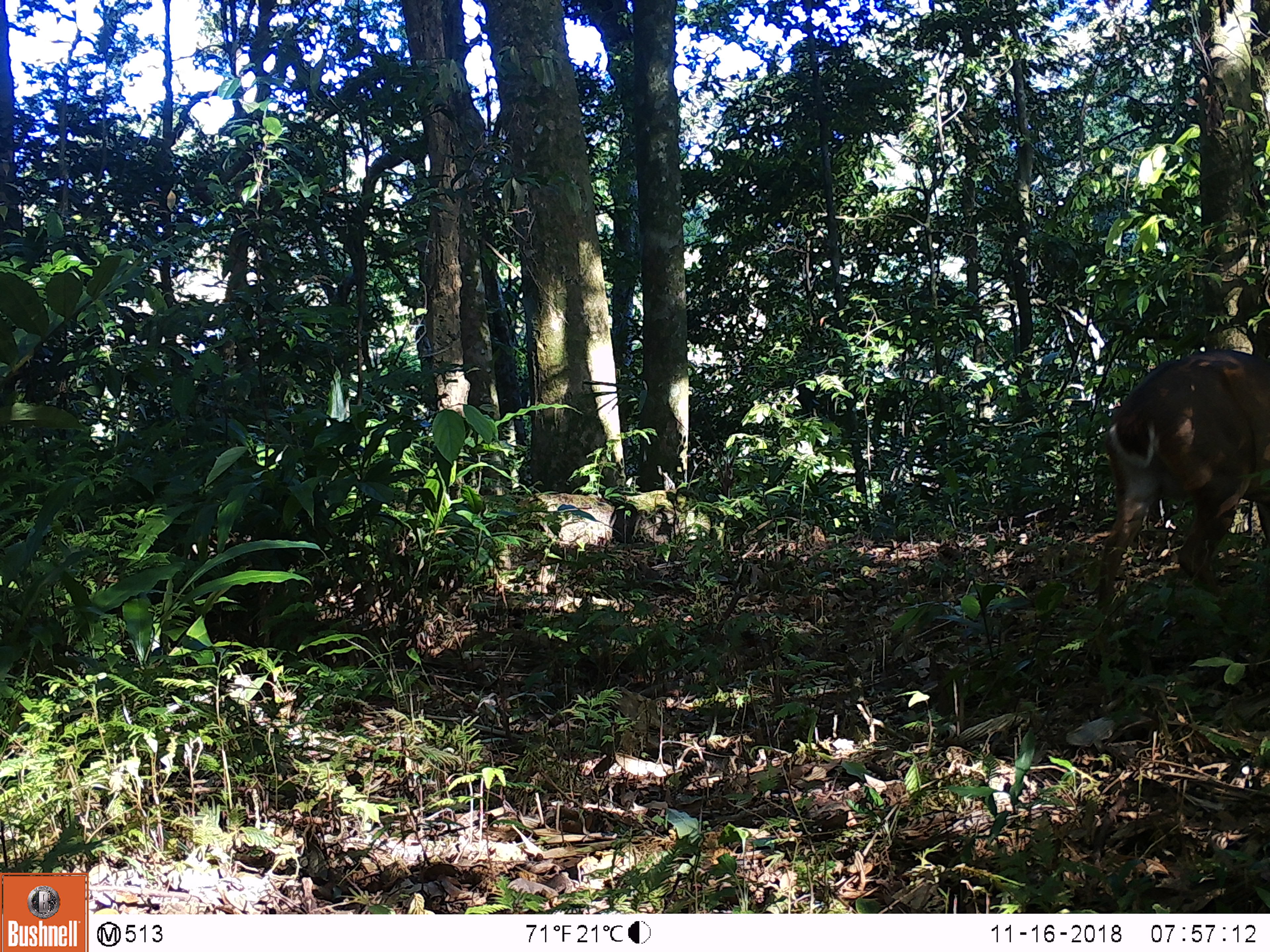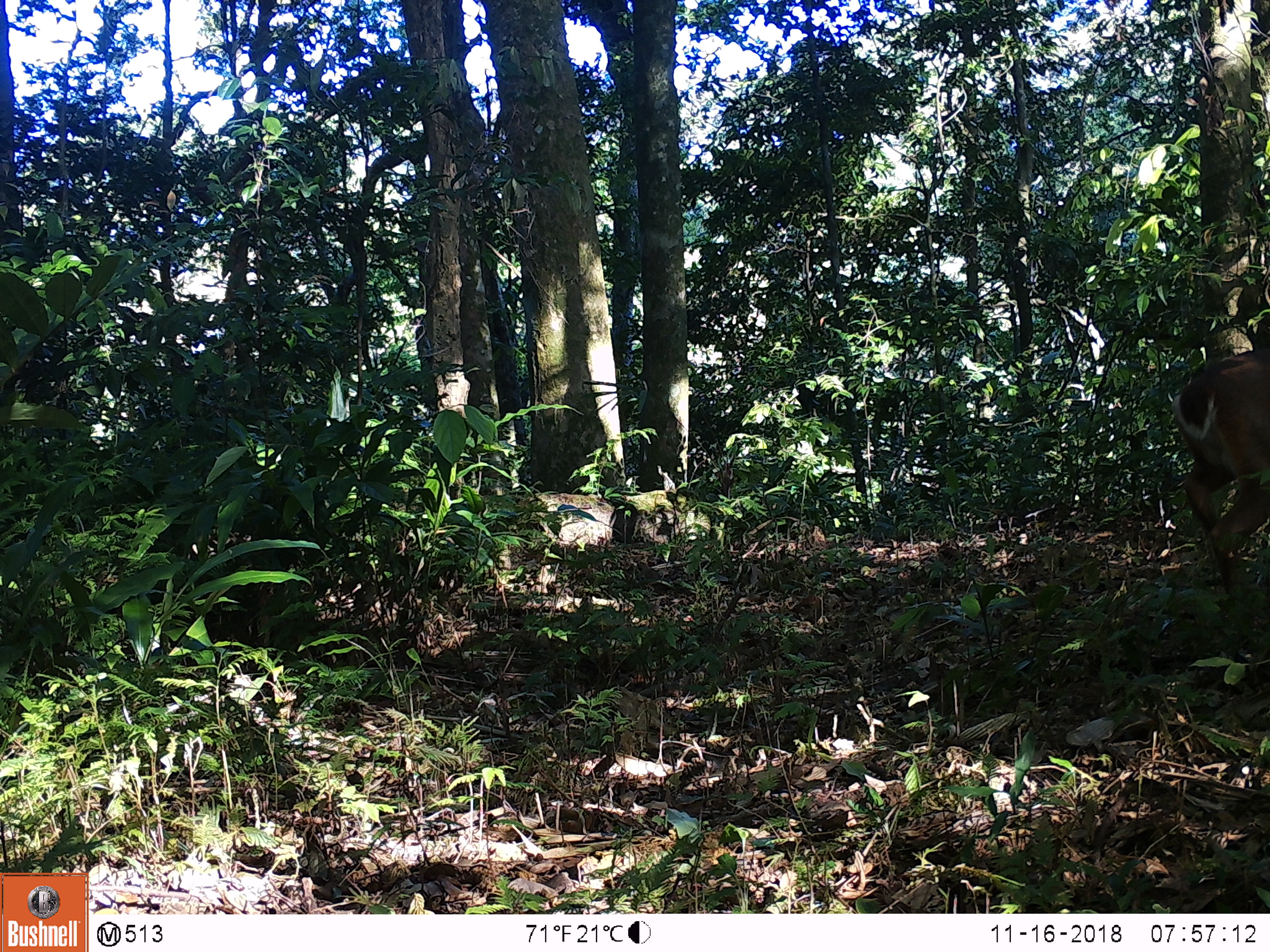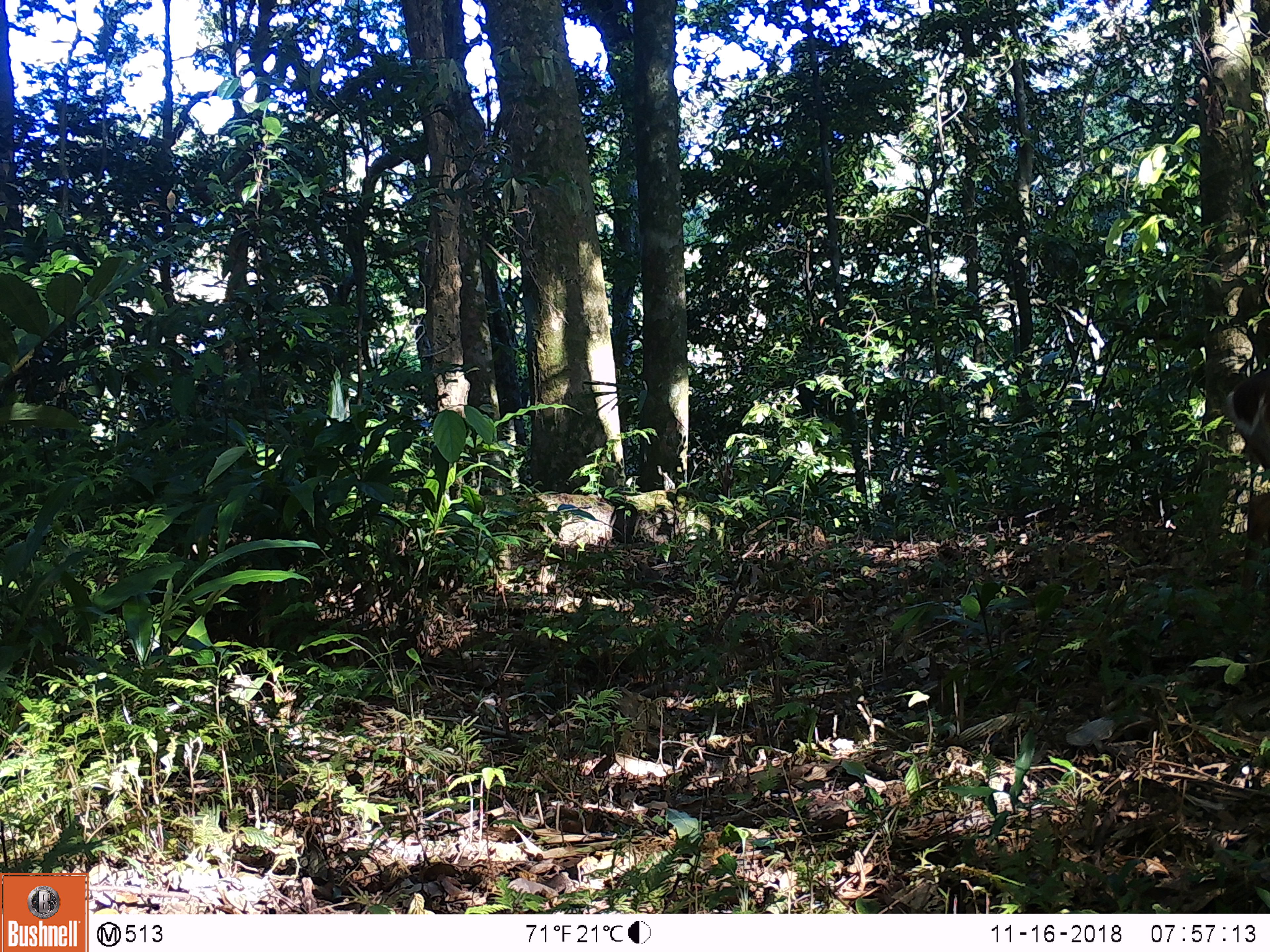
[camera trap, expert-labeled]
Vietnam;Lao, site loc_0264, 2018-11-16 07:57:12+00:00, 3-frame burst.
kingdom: Animalia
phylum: Chordata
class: Mammalia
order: Artiodactyla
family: Cervidae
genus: Muntiacus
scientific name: Muntiacus vuquangensis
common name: large-antlered muntjac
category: large antlered muntjac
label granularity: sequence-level